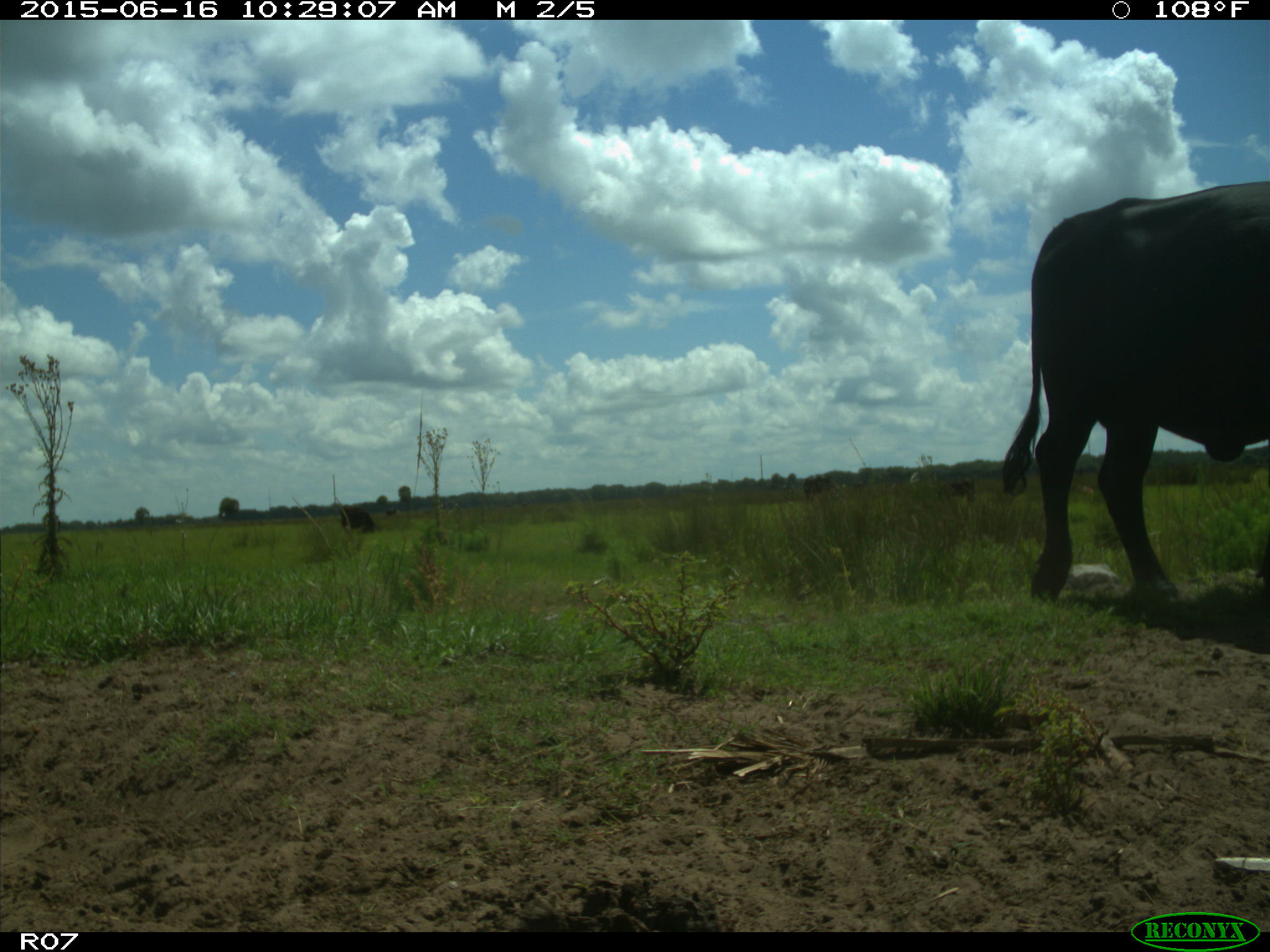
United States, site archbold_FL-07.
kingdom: Animalia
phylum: Chordata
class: Mammalia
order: Artiodactyla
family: Bovidae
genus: Bos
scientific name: Bos taurus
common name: domestic cow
Bos taurus (domestic cow).